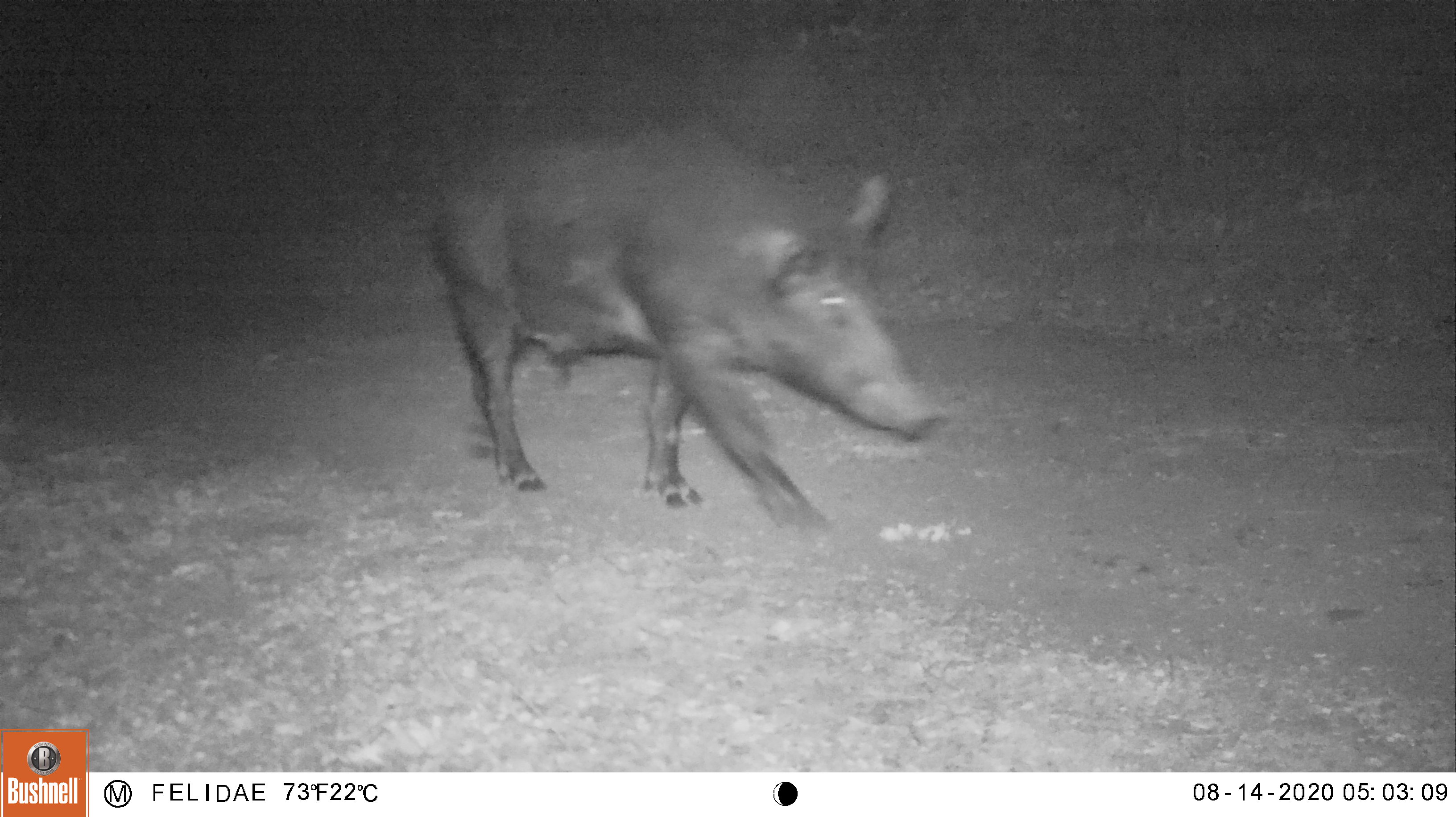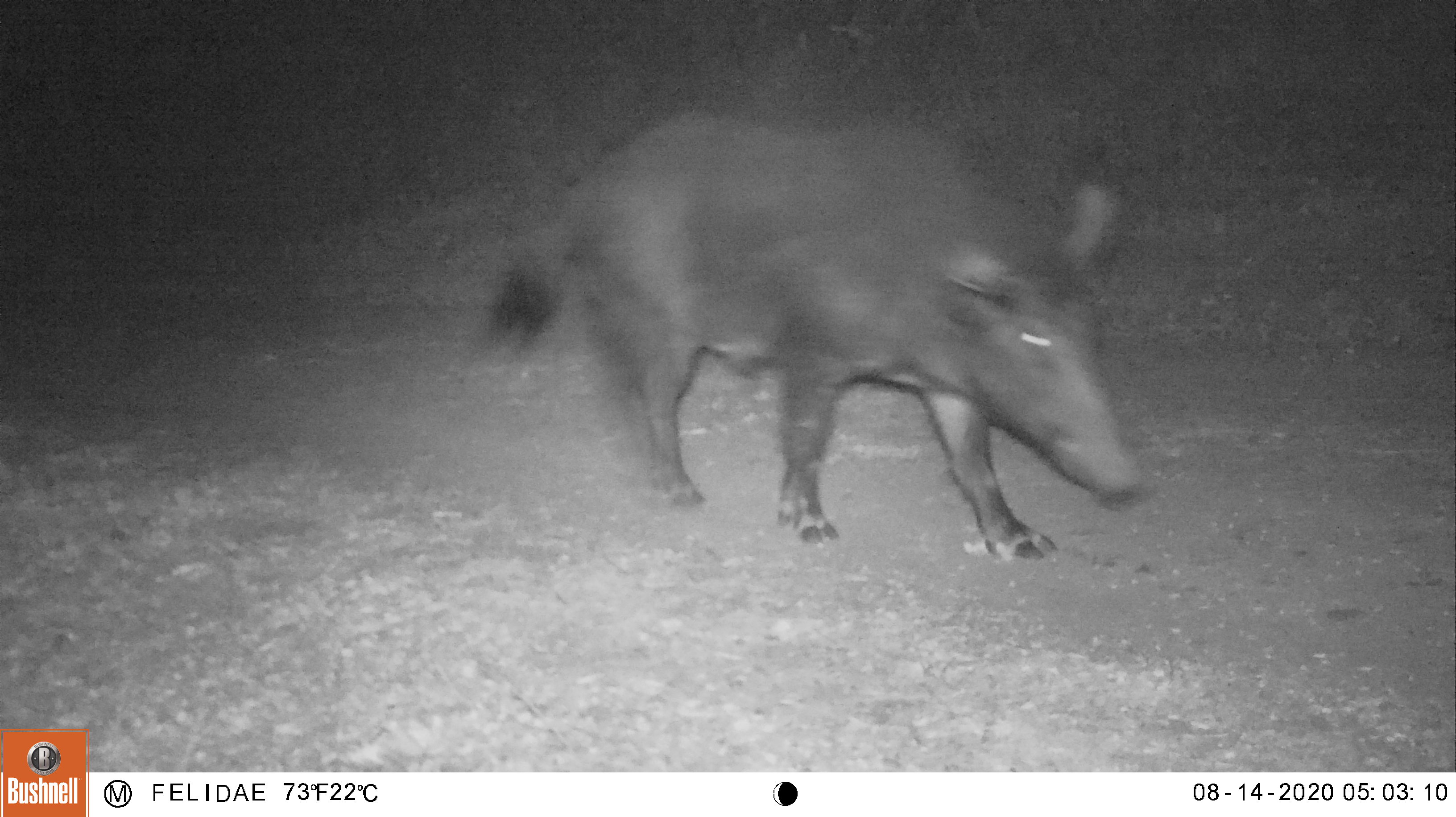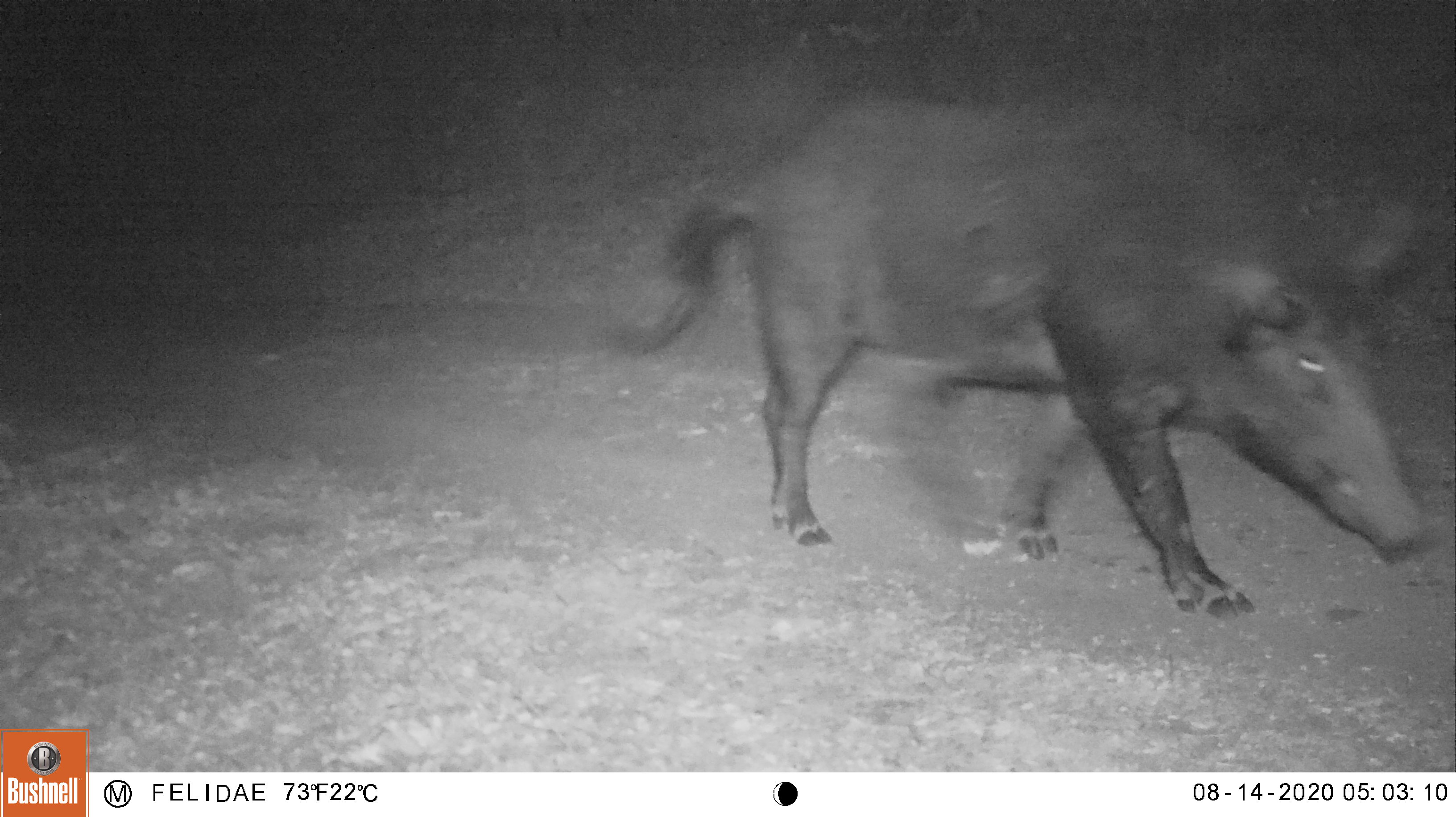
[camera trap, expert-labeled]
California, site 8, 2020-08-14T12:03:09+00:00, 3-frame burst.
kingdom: Animalia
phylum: Chordata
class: Mammalia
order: Artiodactyla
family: Suidae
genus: Sus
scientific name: Sus scrofa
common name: wild boar